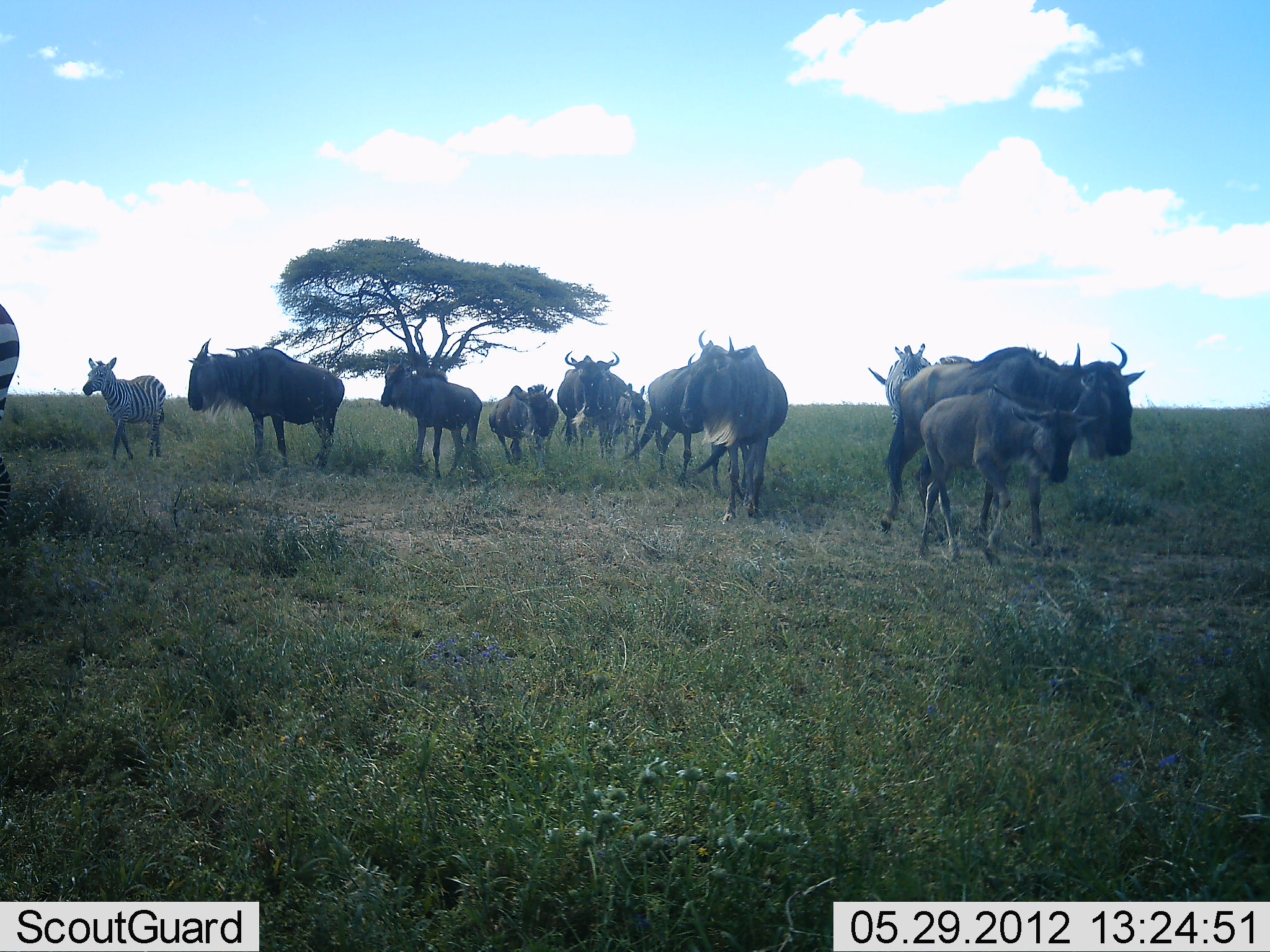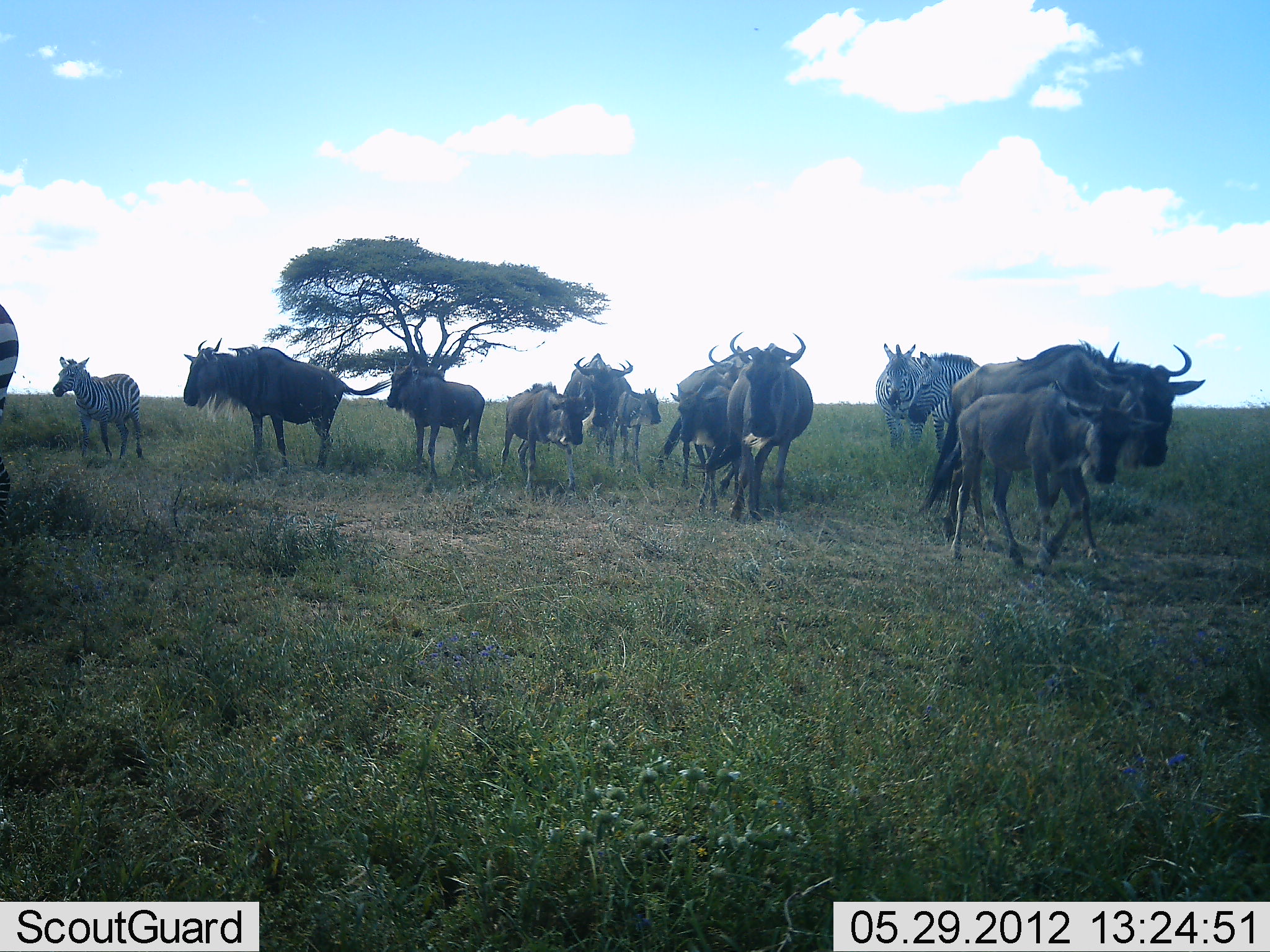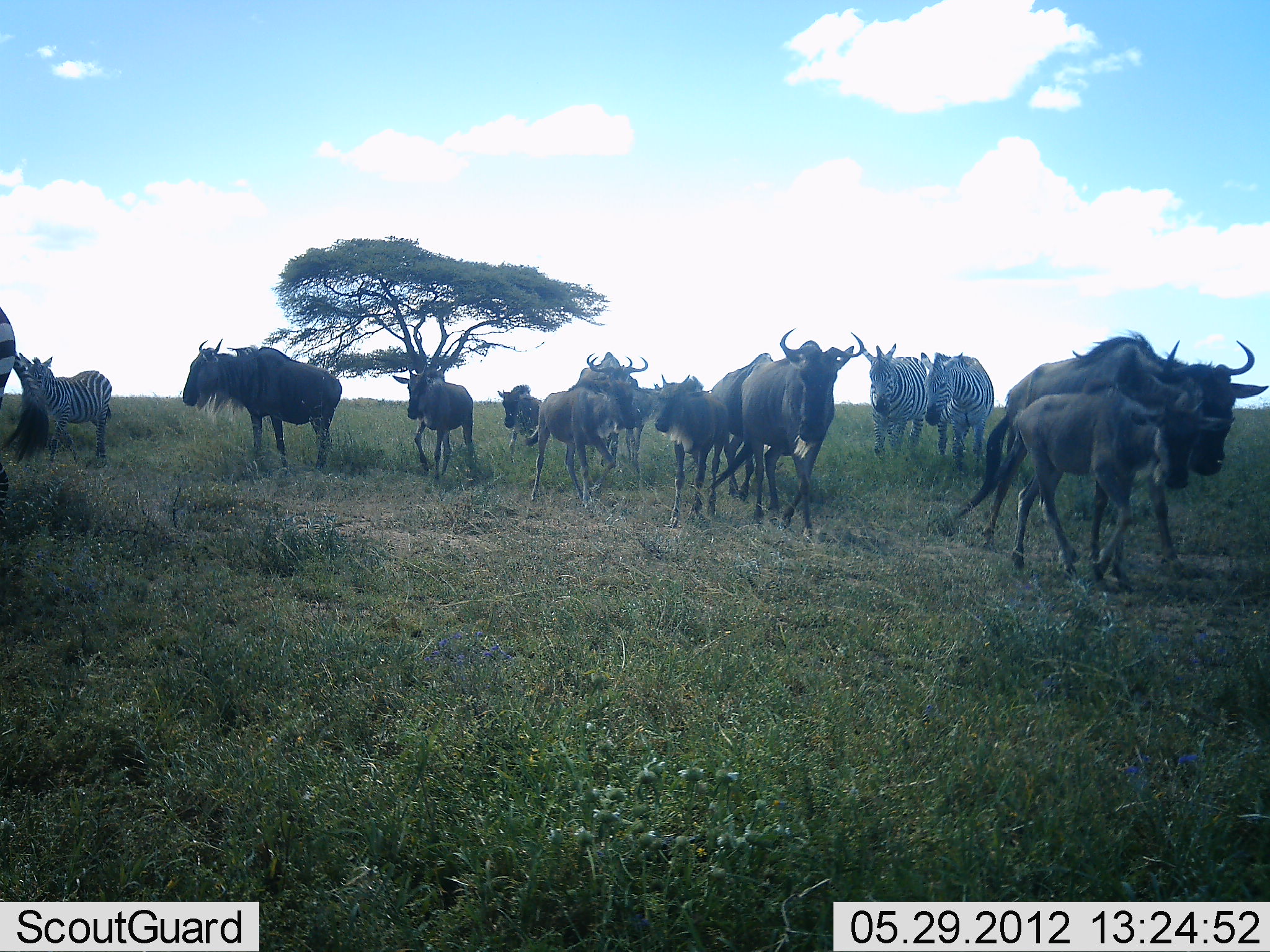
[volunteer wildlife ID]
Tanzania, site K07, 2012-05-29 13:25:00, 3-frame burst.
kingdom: Animalia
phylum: Chordata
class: Mammalia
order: Artiodactyla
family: Bovidae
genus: Connochaetes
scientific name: Connochaetes taurinus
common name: blue wildebeest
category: wildebeest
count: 11-50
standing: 55%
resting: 0%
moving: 100%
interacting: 0%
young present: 82%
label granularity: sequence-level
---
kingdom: Animalia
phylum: Chordata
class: Mammalia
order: Perissodactyla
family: Equidae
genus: Equus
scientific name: Equus quagga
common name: plains zebra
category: zebra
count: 4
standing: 60%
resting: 0%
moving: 90%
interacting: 0%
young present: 40%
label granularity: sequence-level